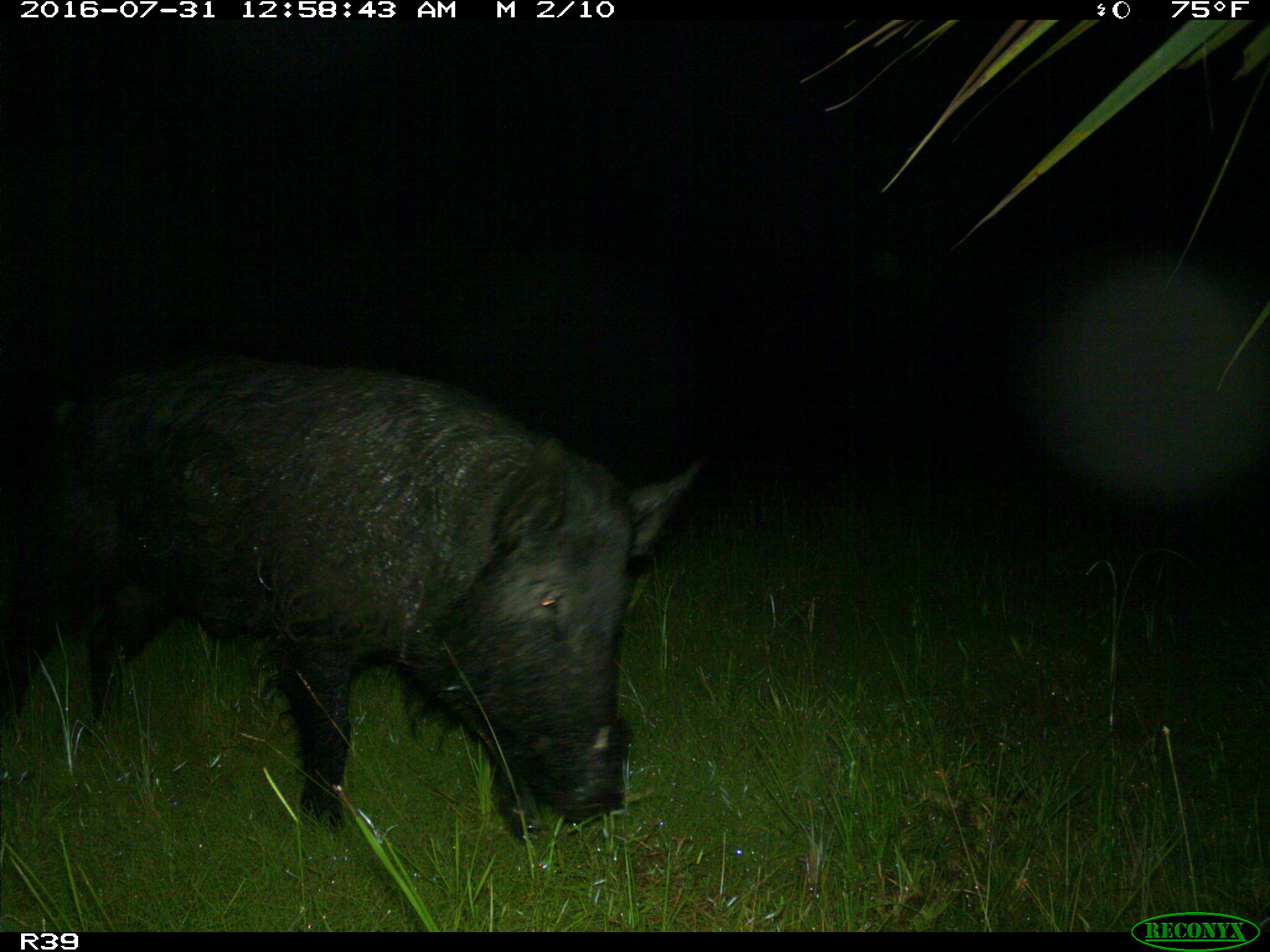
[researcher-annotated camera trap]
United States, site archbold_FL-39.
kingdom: Animalia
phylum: Chordata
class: Mammalia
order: Artiodactyla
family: Suidae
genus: Sus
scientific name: Sus scrofa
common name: wild boar